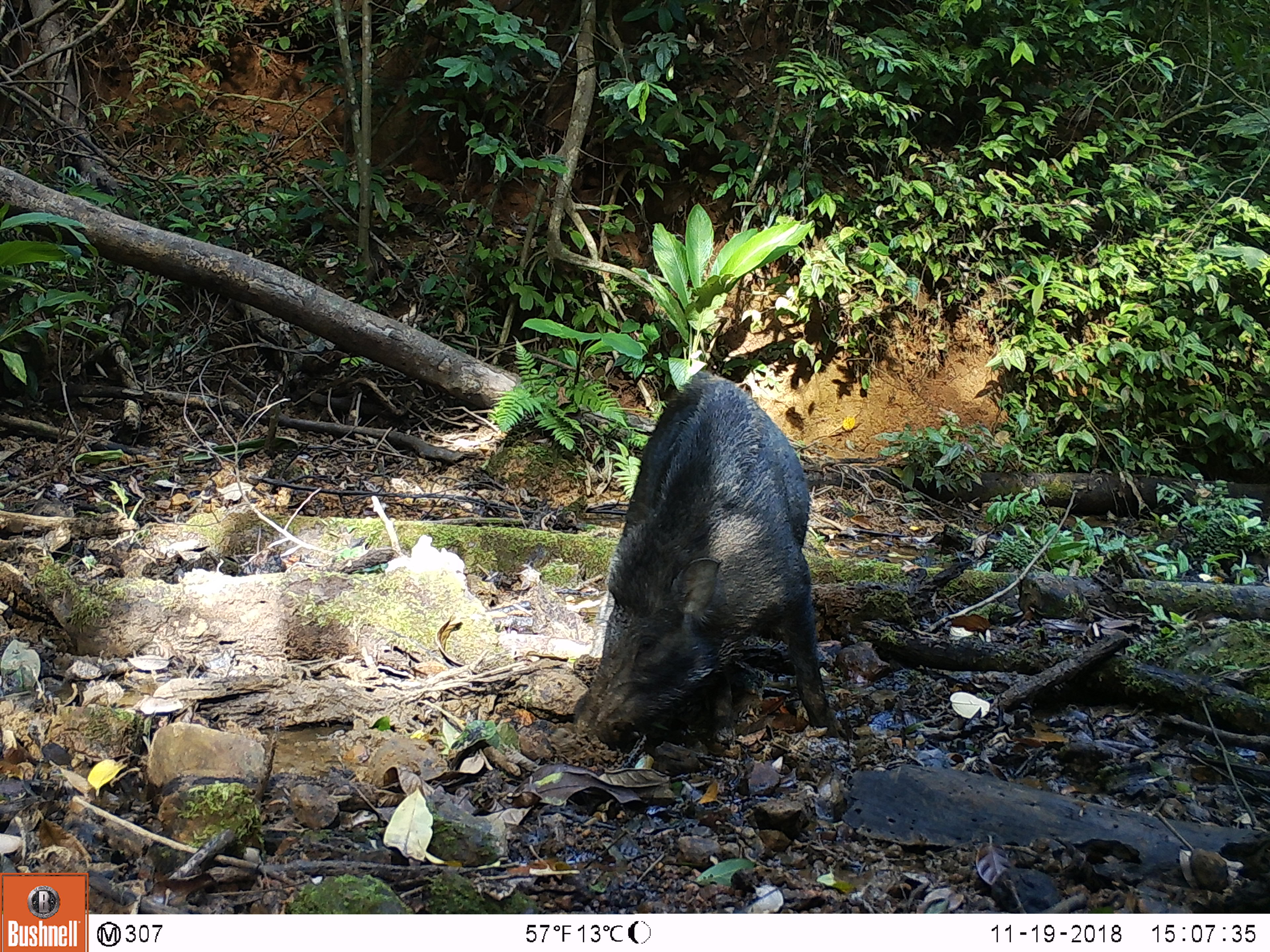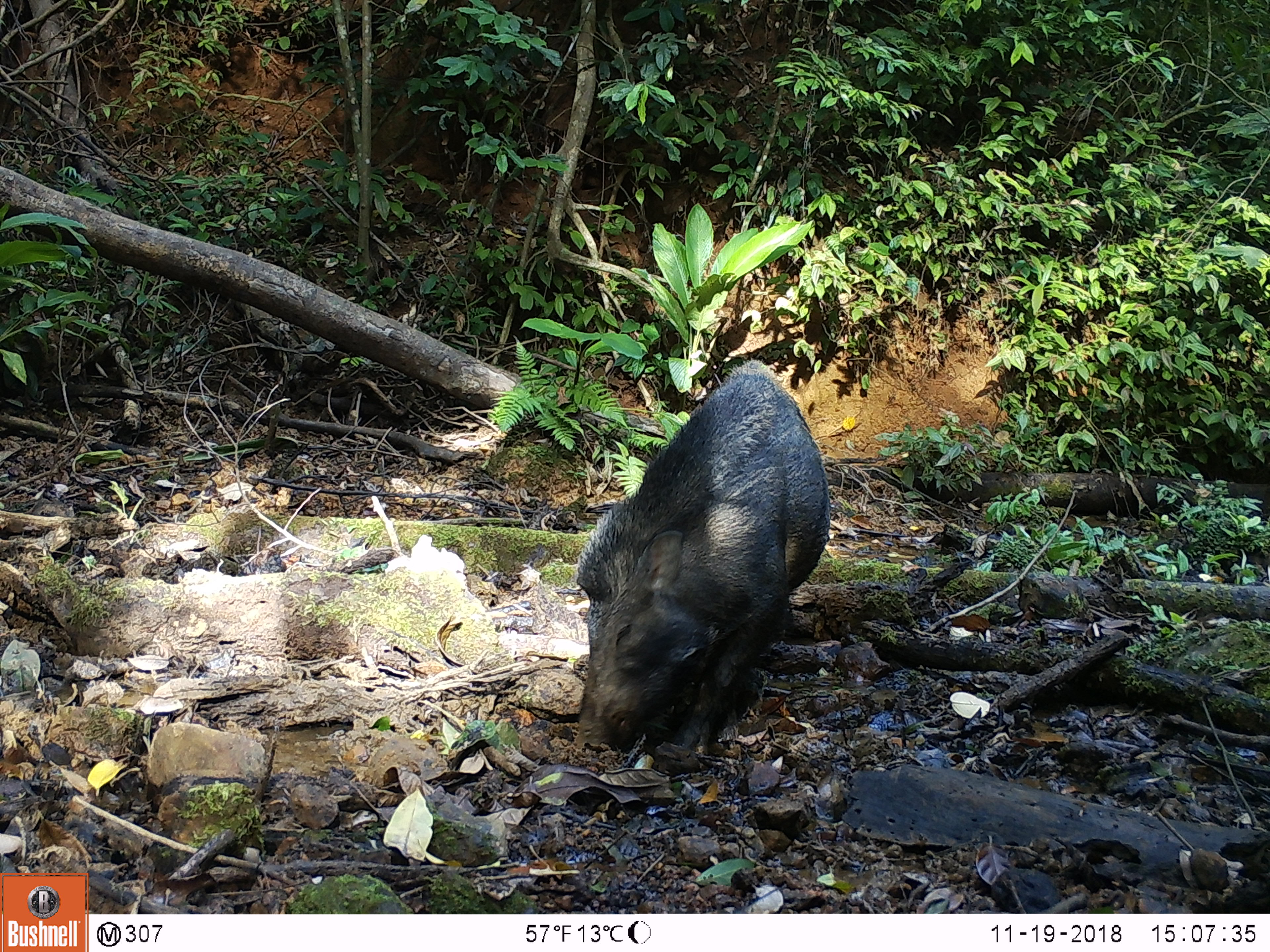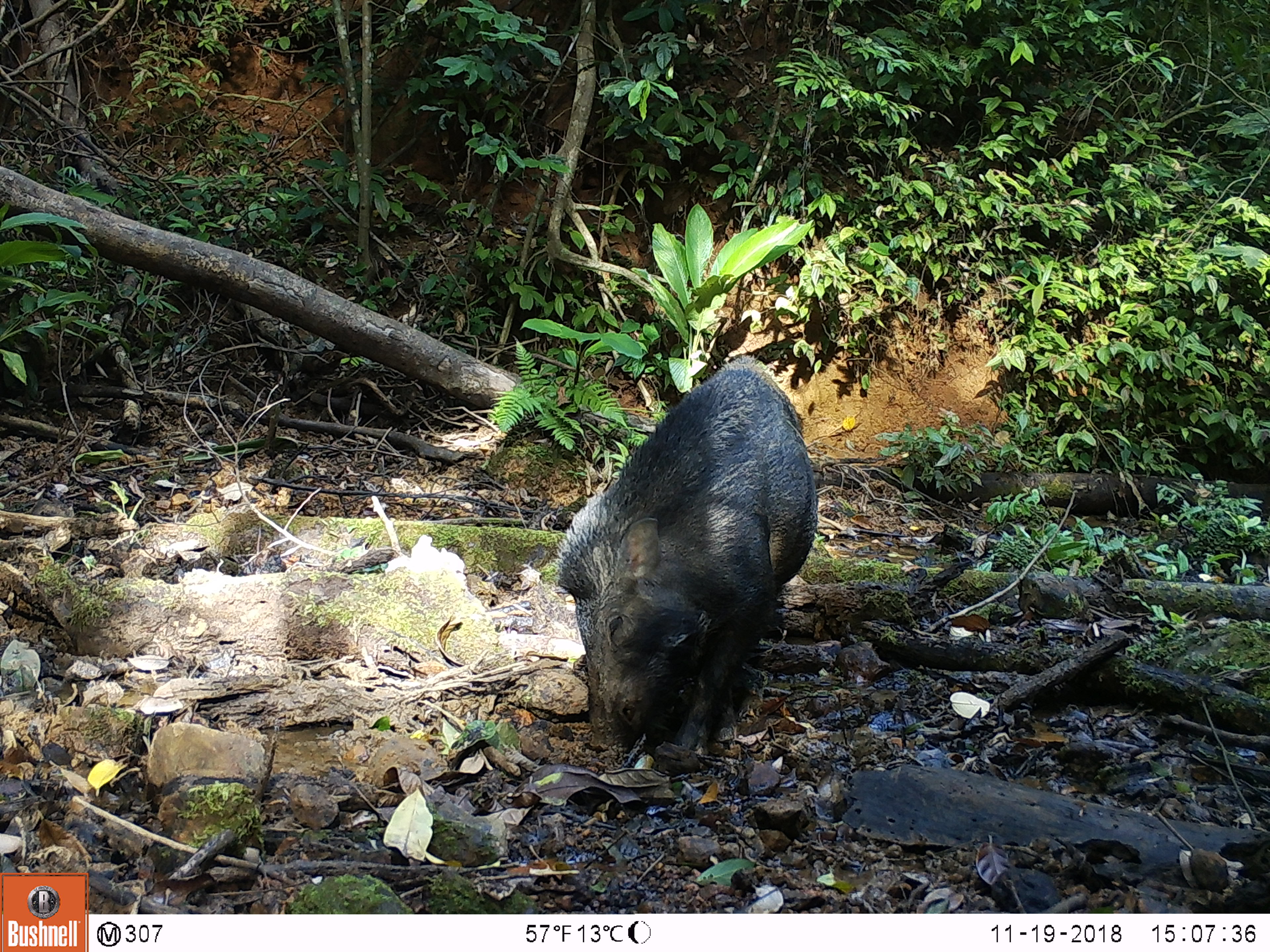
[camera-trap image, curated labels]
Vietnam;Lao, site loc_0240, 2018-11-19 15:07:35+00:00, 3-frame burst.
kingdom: Animalia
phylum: Chordata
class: Mammalia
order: Artiodactyla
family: Suidae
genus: Sus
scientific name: Sus scrofa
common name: eurasian wild pig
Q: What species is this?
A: Eurasian wild pig (Sus scrofa).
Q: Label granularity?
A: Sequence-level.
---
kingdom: Animalia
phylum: Chordata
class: Aves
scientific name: Aves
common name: bird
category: unidentified bird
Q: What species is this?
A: Unidentified bird (bird) (Aves).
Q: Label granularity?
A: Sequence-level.